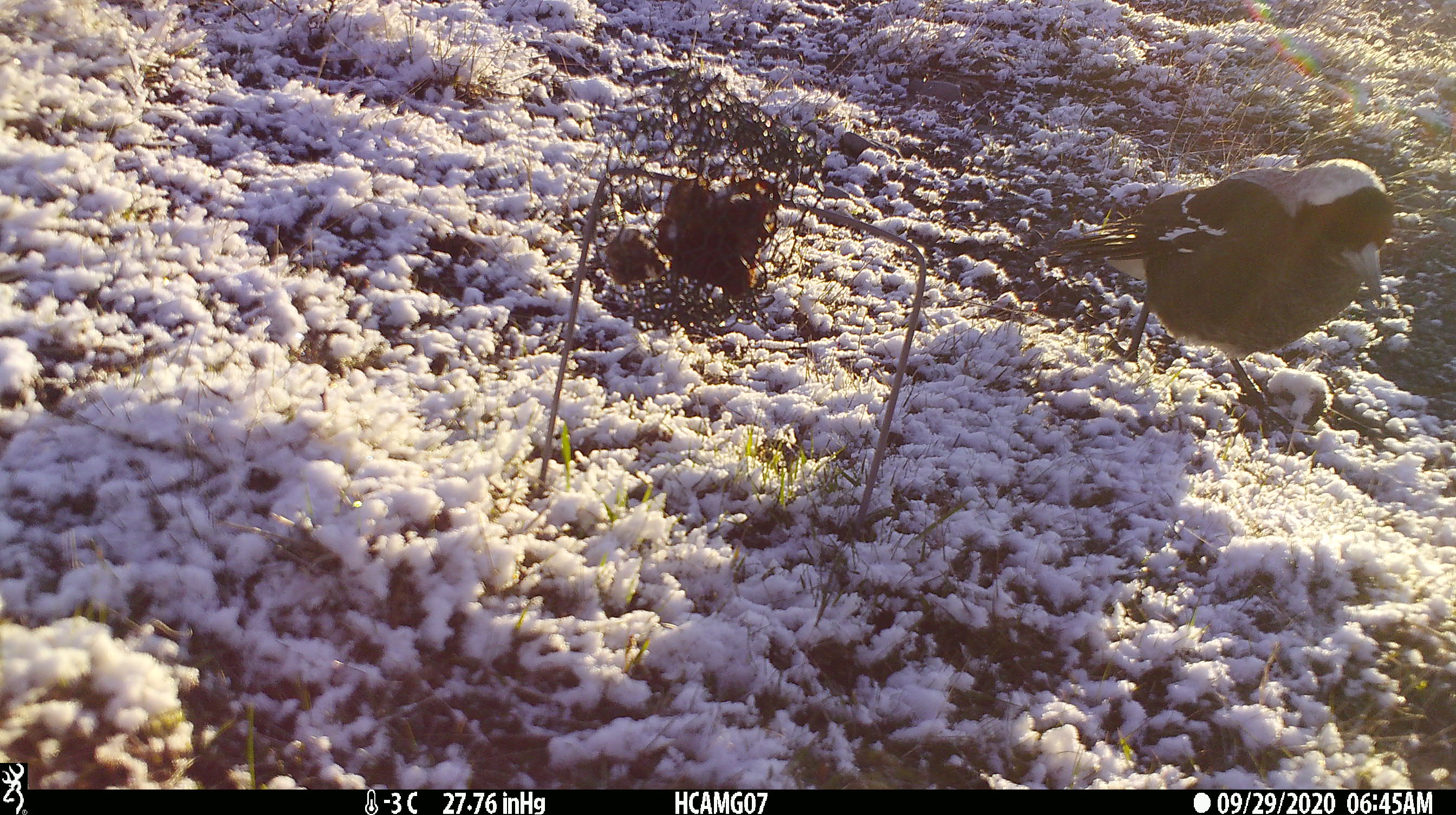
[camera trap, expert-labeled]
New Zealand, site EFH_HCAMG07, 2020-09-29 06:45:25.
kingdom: Animalia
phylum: Chordata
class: Aves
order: Passeriformes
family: Artamidae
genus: Gymnorhina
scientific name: Gymnorhina tibicen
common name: australian magpie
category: magpie